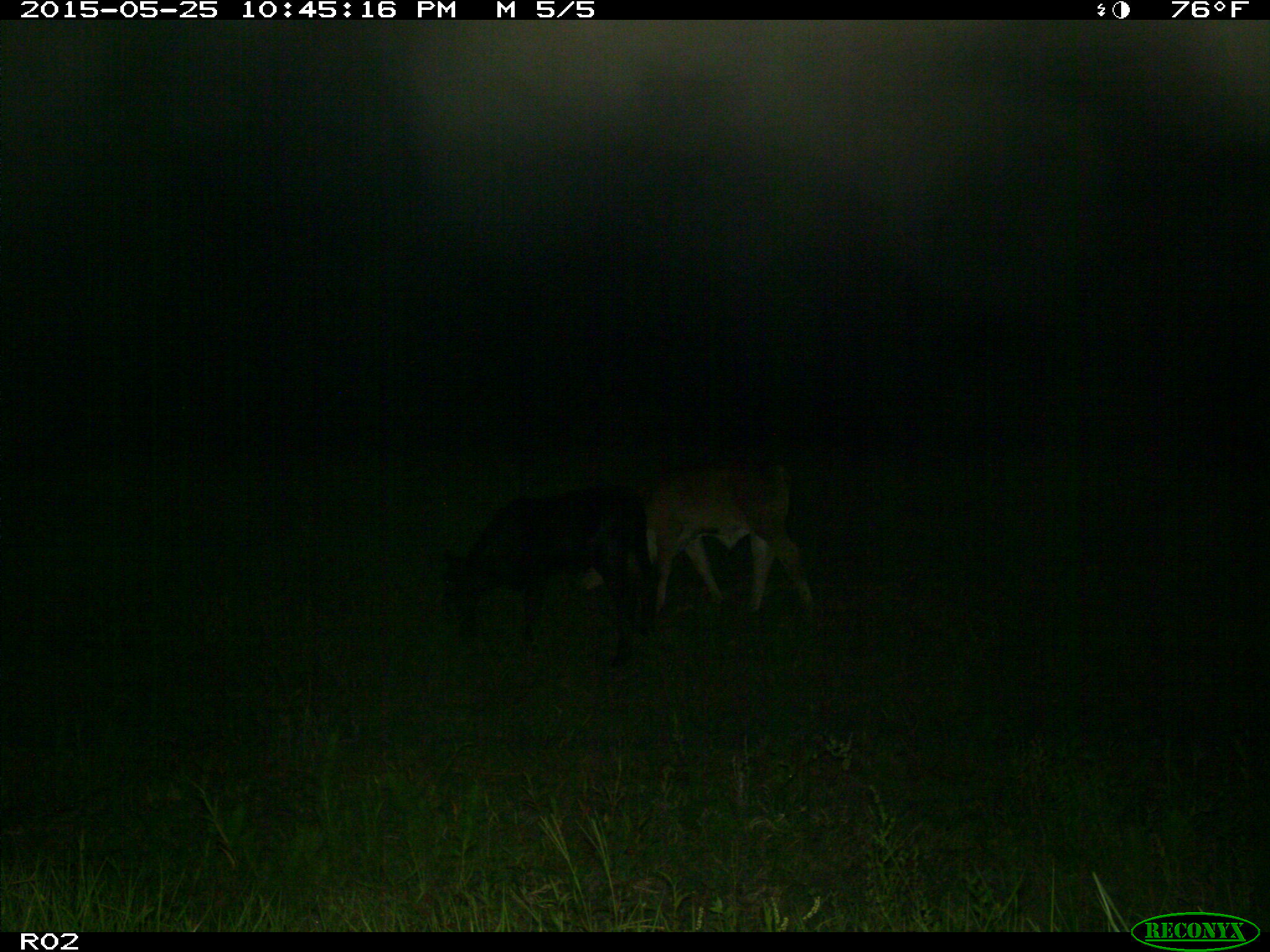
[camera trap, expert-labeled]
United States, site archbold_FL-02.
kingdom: Animalia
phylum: Chordata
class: Mammalia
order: Artiodactyla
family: Bovidae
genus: Bos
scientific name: Bos taurus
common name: domestic cow